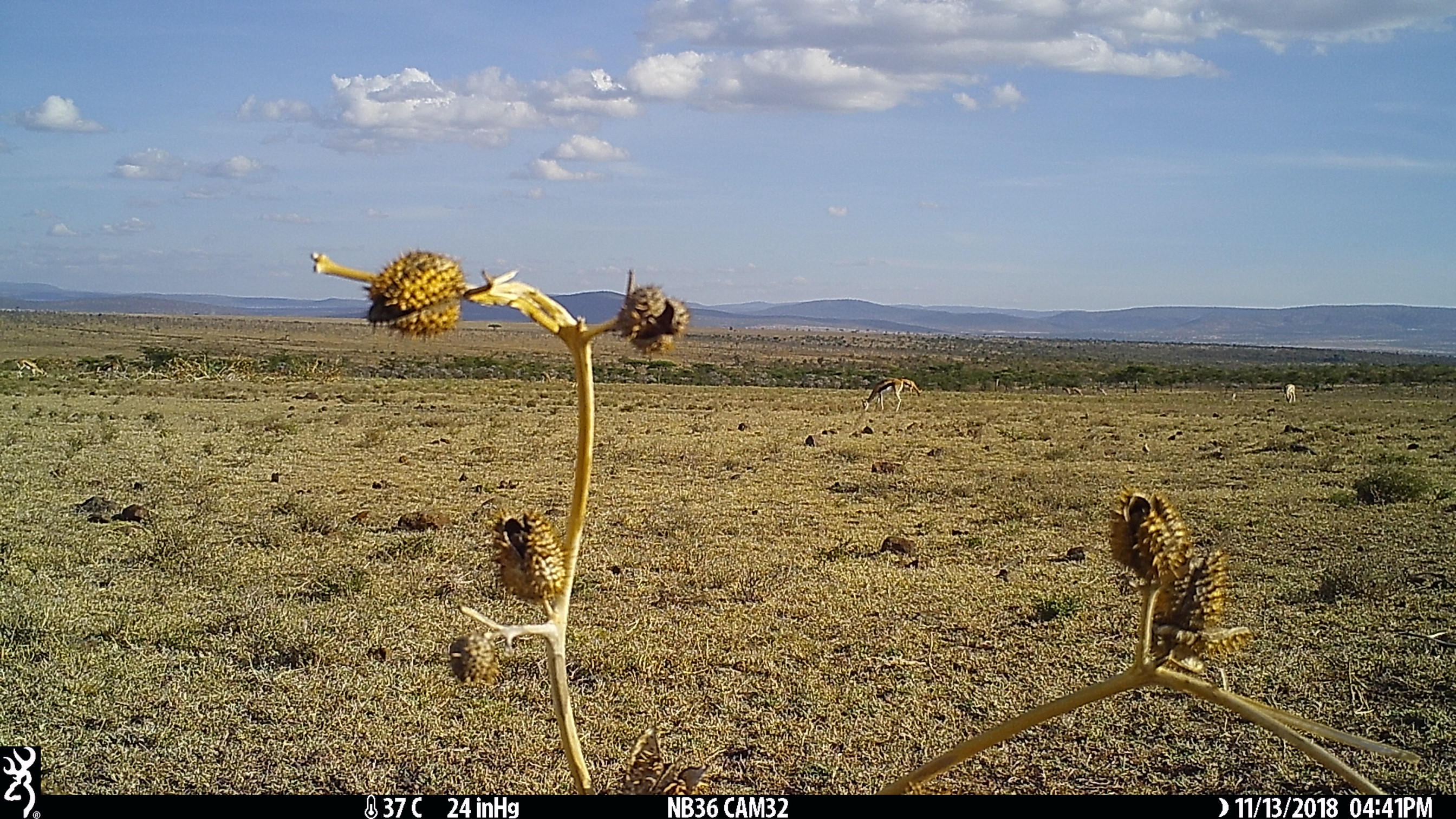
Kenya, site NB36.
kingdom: Animalia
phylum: Chordata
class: Mammalia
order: Artiodactyla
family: Bovidae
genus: Eudorcas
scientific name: Eudorcas thomsonii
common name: thomon's gazelle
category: gazelle thomsons